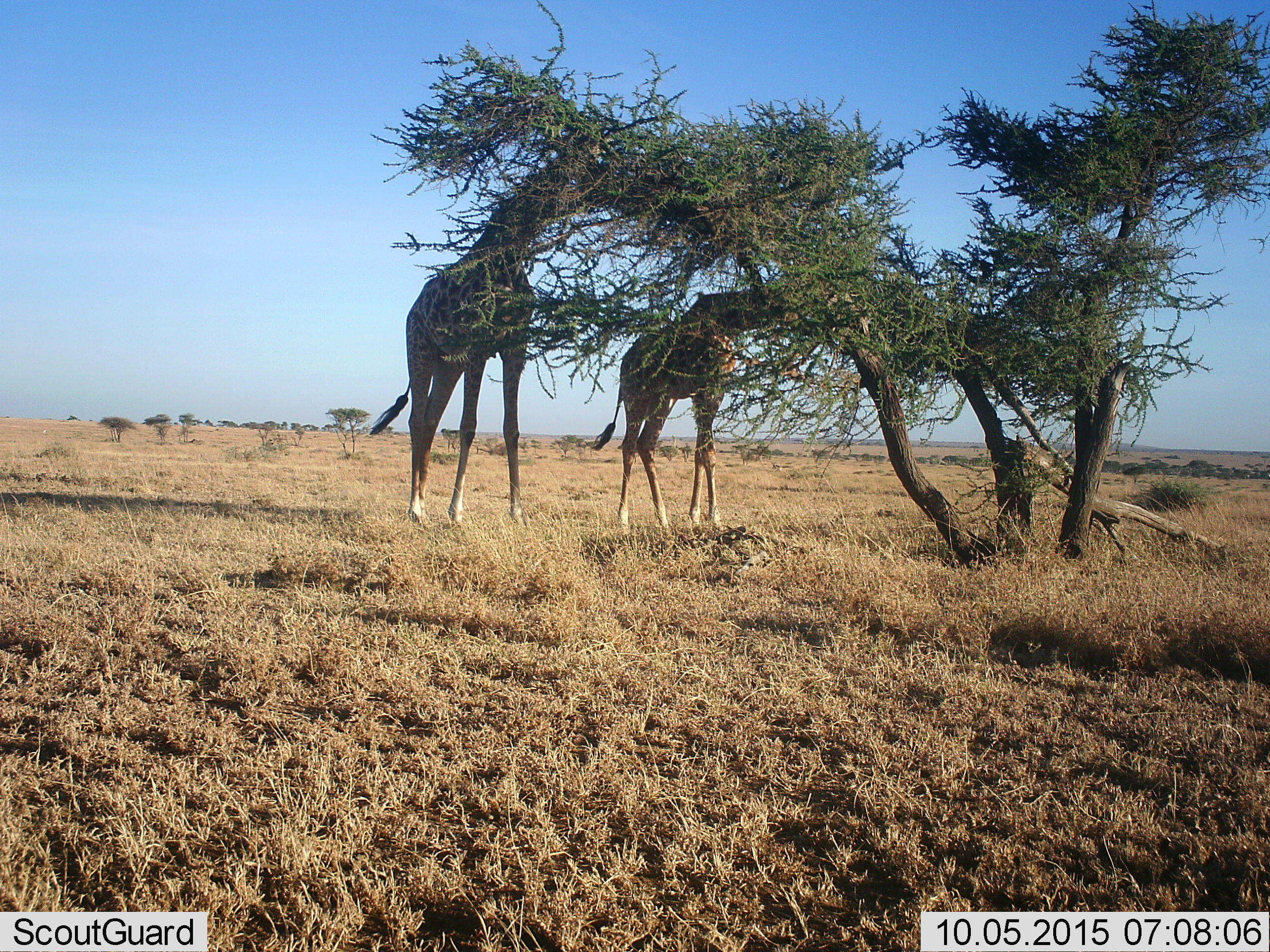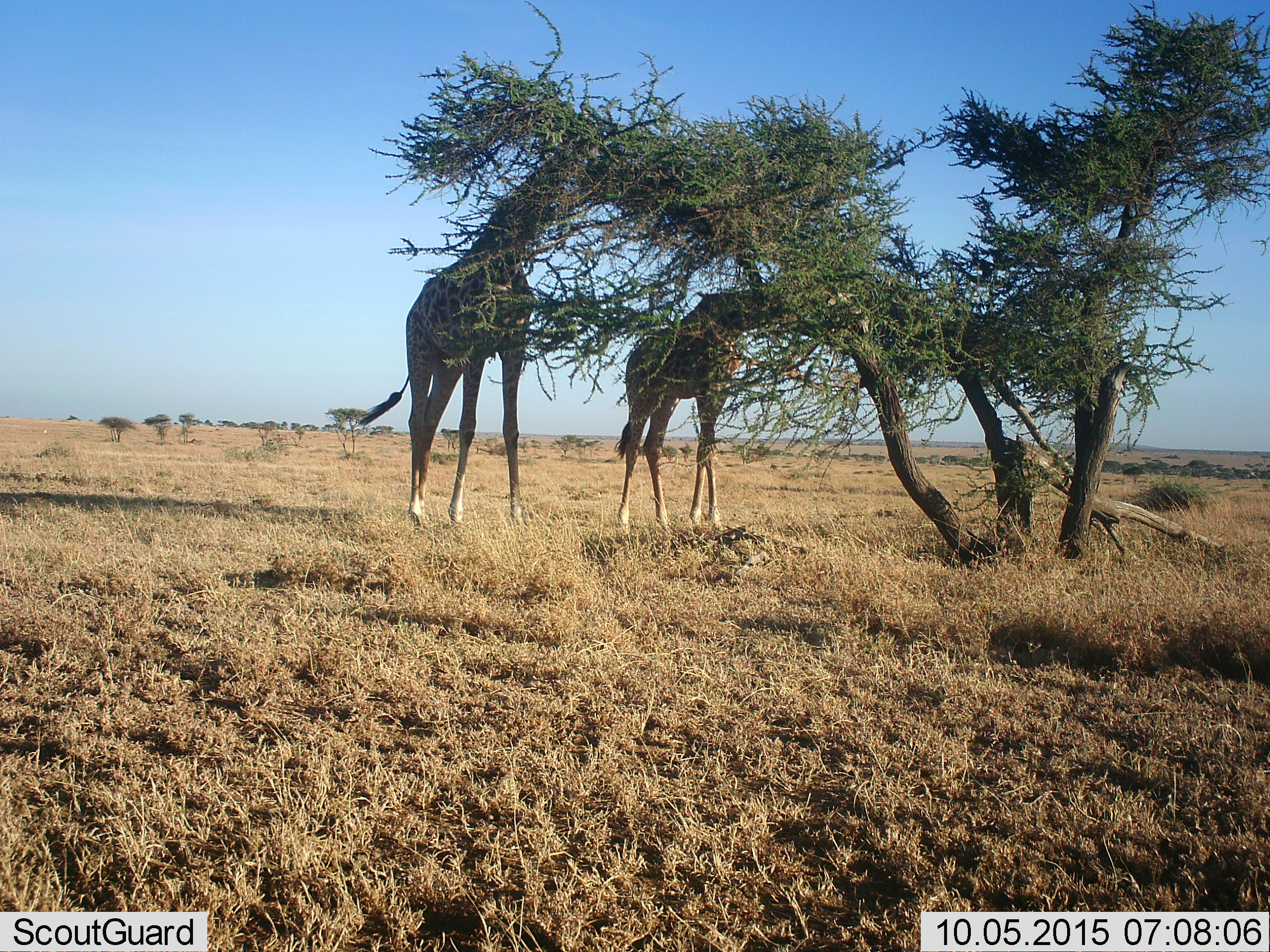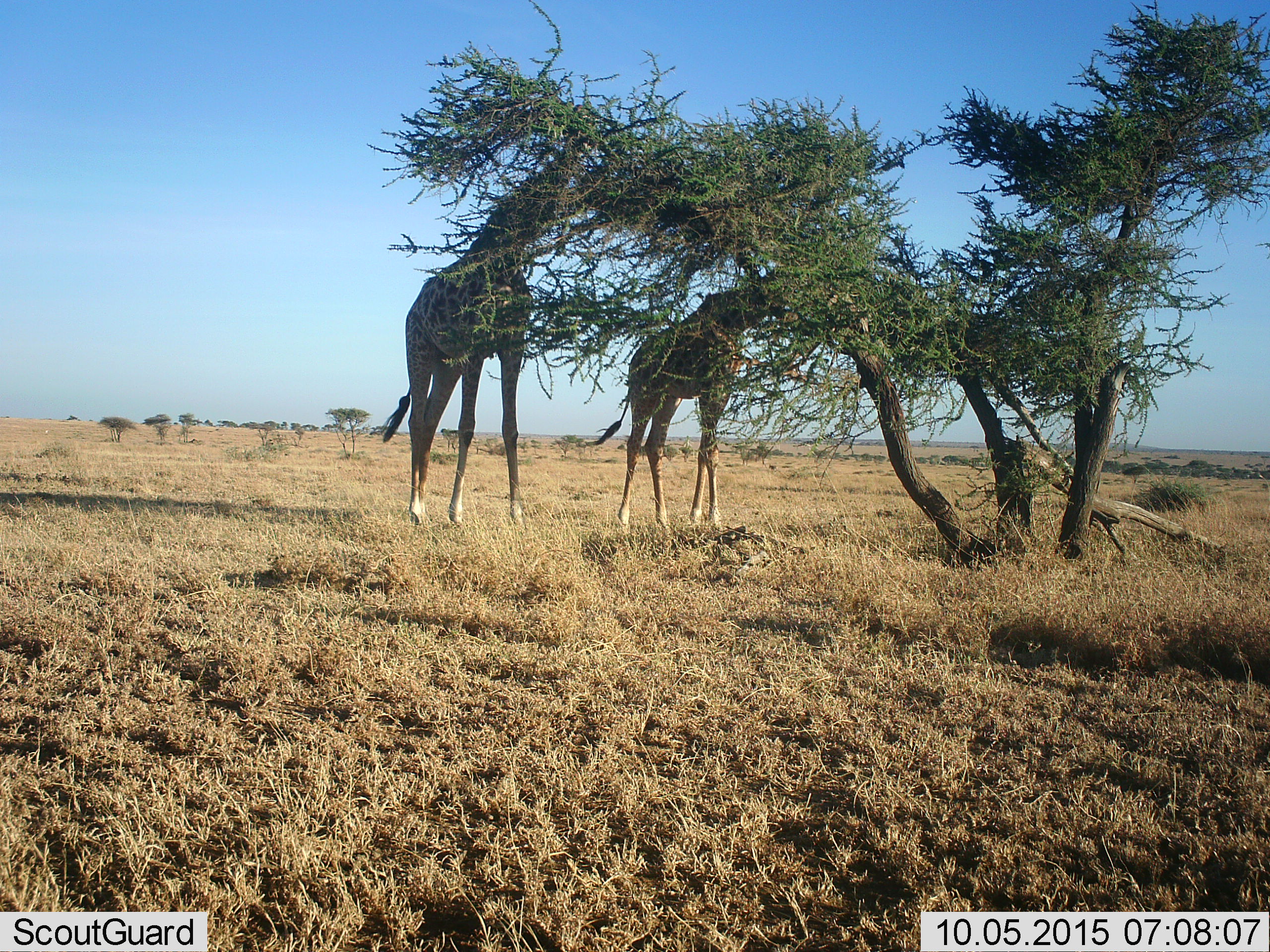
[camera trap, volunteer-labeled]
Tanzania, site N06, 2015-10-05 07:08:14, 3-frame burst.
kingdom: Animalia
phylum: Chordata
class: Mammalia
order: Artiodactyla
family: Giraffidae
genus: Giraffa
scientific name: Giraffa camelopardalis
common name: giraffe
Giraffe (Giraffa camelopardalis), count 2. Behavior (volunteer vote fractions): standing 25%, resting 0%, moving 0%, interacting 0%. Young present (vote fraction): 0%. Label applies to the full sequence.